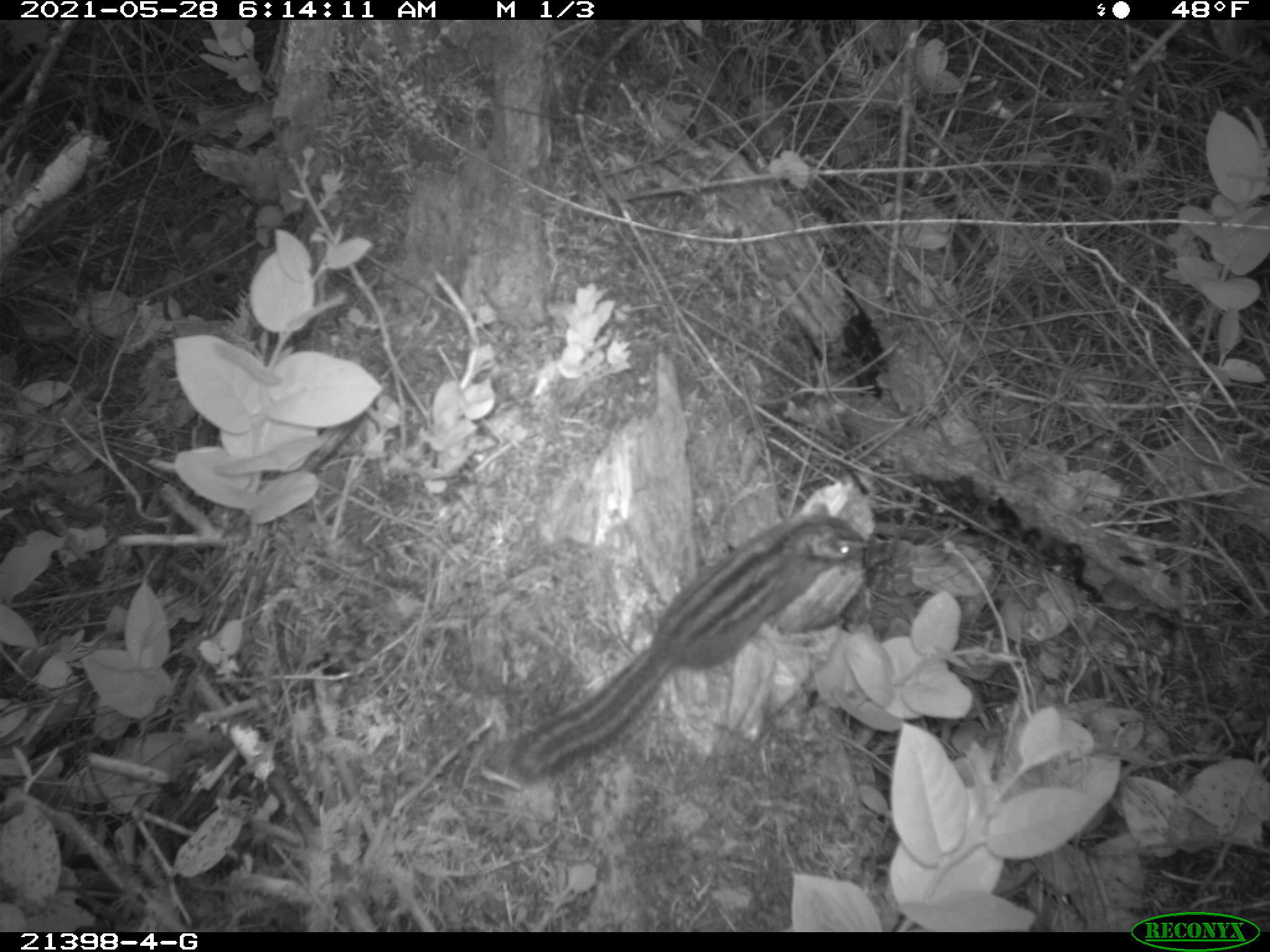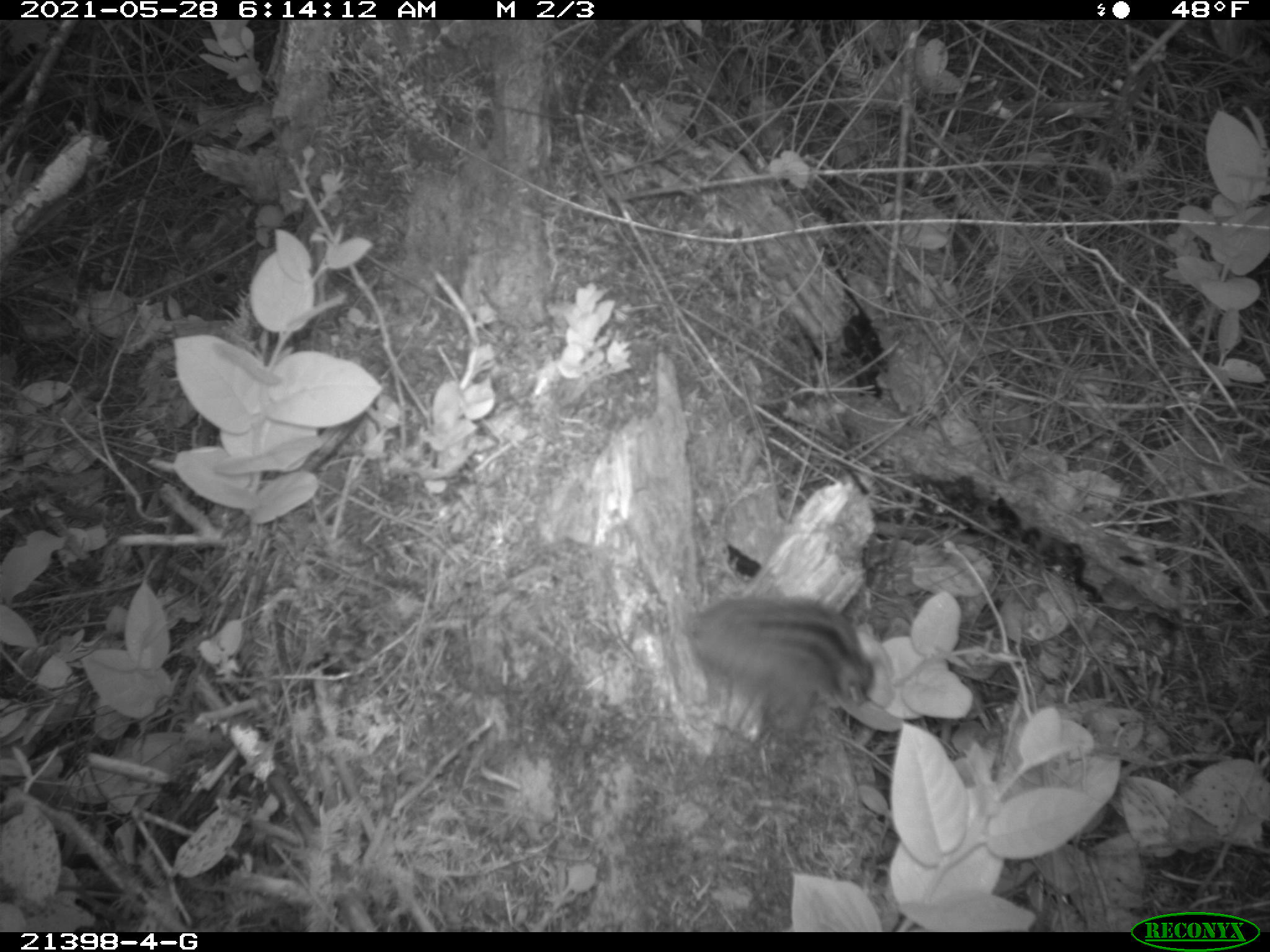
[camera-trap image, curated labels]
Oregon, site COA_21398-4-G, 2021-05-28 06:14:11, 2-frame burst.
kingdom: Animalia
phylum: Chordata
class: Mammalia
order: Rodentia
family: Sciuridae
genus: Neotamias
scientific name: Neotamias townsendii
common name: townsend's chipmunk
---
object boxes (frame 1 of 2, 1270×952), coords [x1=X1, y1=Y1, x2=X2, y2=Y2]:
townsend's chipmunk: [x1=540, y1=482, x2=865, y2=765]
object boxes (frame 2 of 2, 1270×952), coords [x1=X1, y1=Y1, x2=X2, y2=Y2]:
townsend's chipmunk: [x1=693, y1=594, x2=890, y2=711]